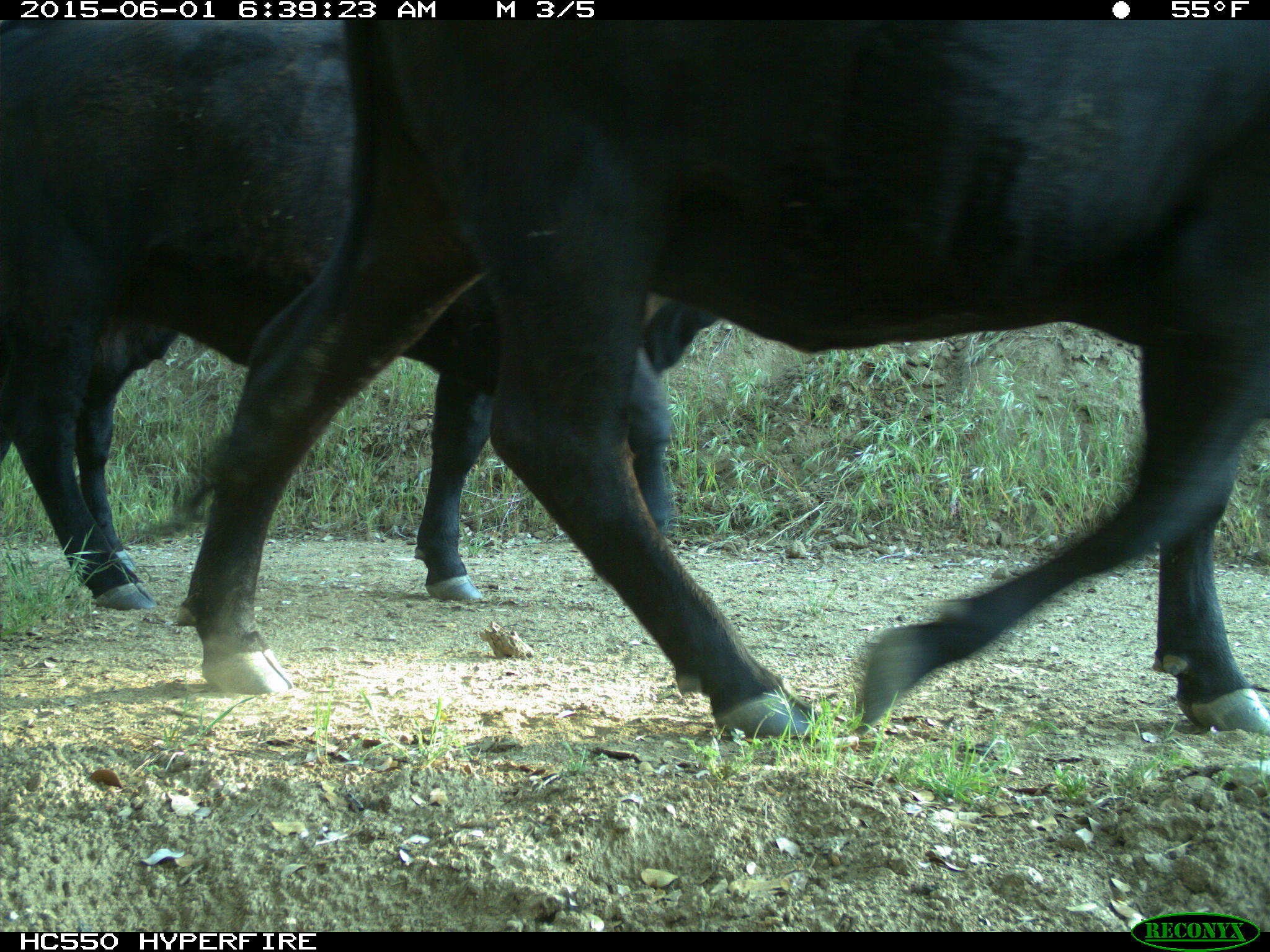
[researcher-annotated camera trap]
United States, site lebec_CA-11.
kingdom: Animalia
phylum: Chordata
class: Mammalia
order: Artiodactyla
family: Bovidae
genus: Bos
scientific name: Bos taurus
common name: domestic cow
Bos taurus (domestic cow).